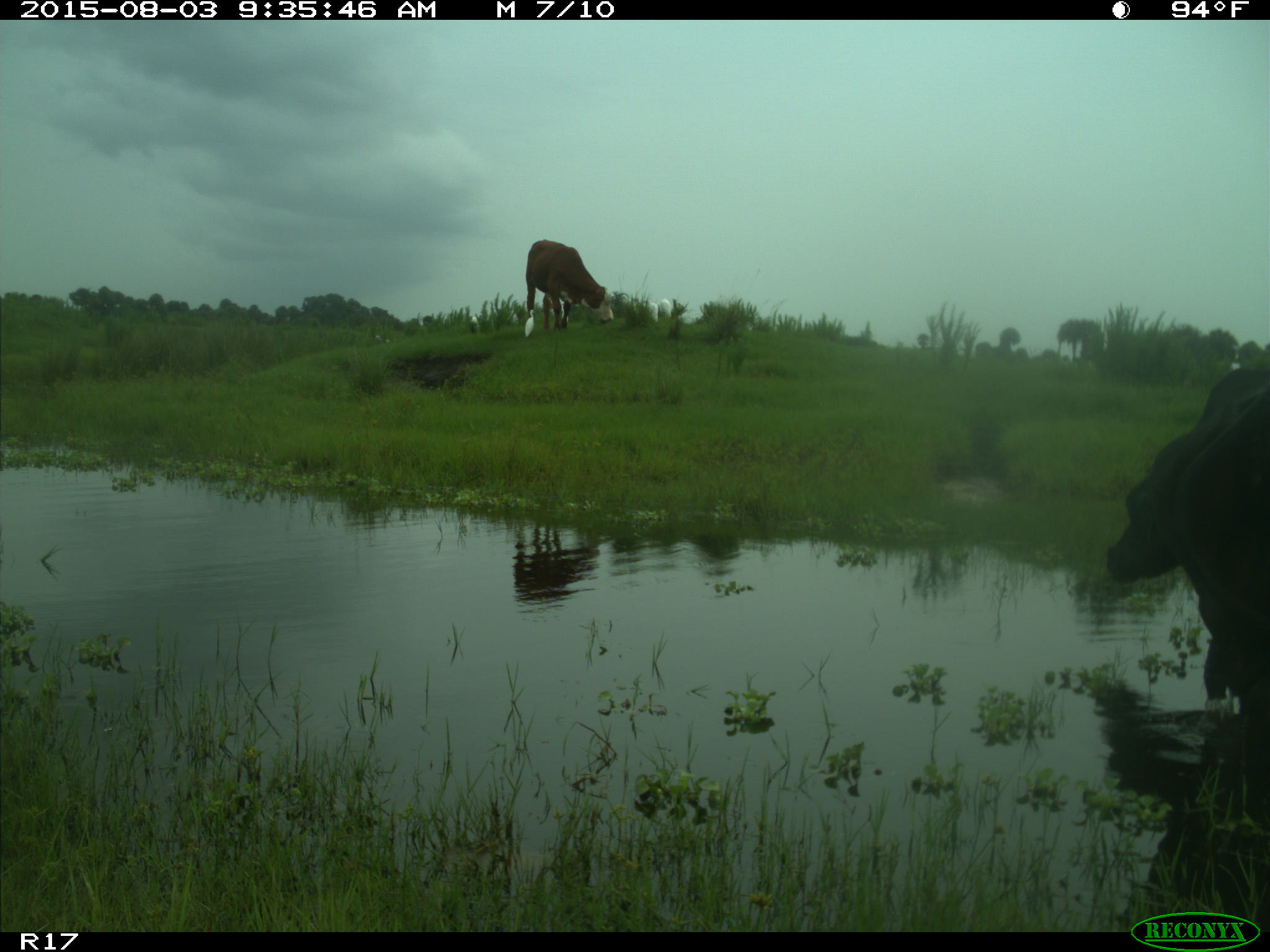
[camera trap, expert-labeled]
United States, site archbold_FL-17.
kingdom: Animalia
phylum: Chordata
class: Mammalia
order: Artiodactyla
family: Bovidae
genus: Bos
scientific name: Bos taurus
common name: domestic cow